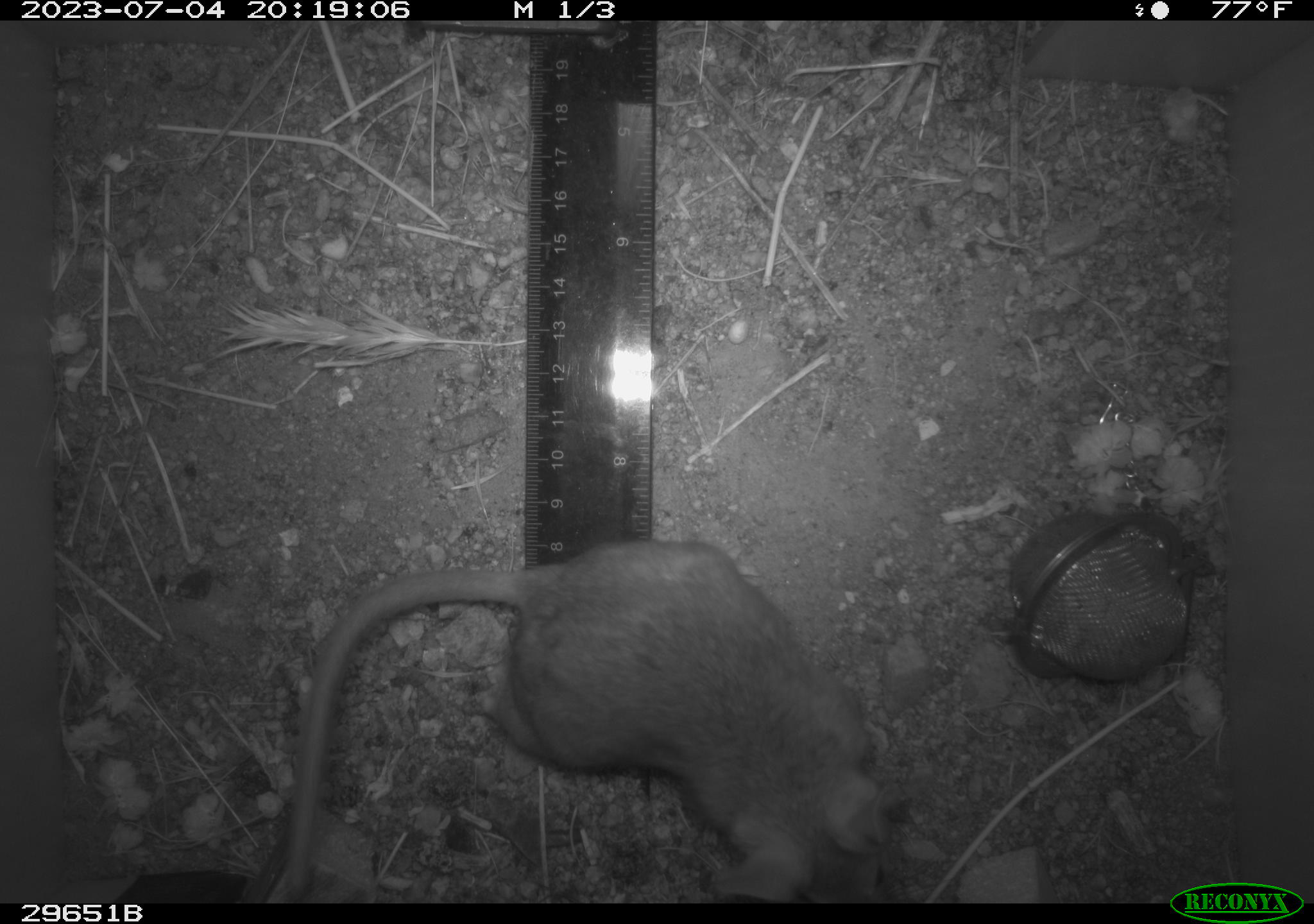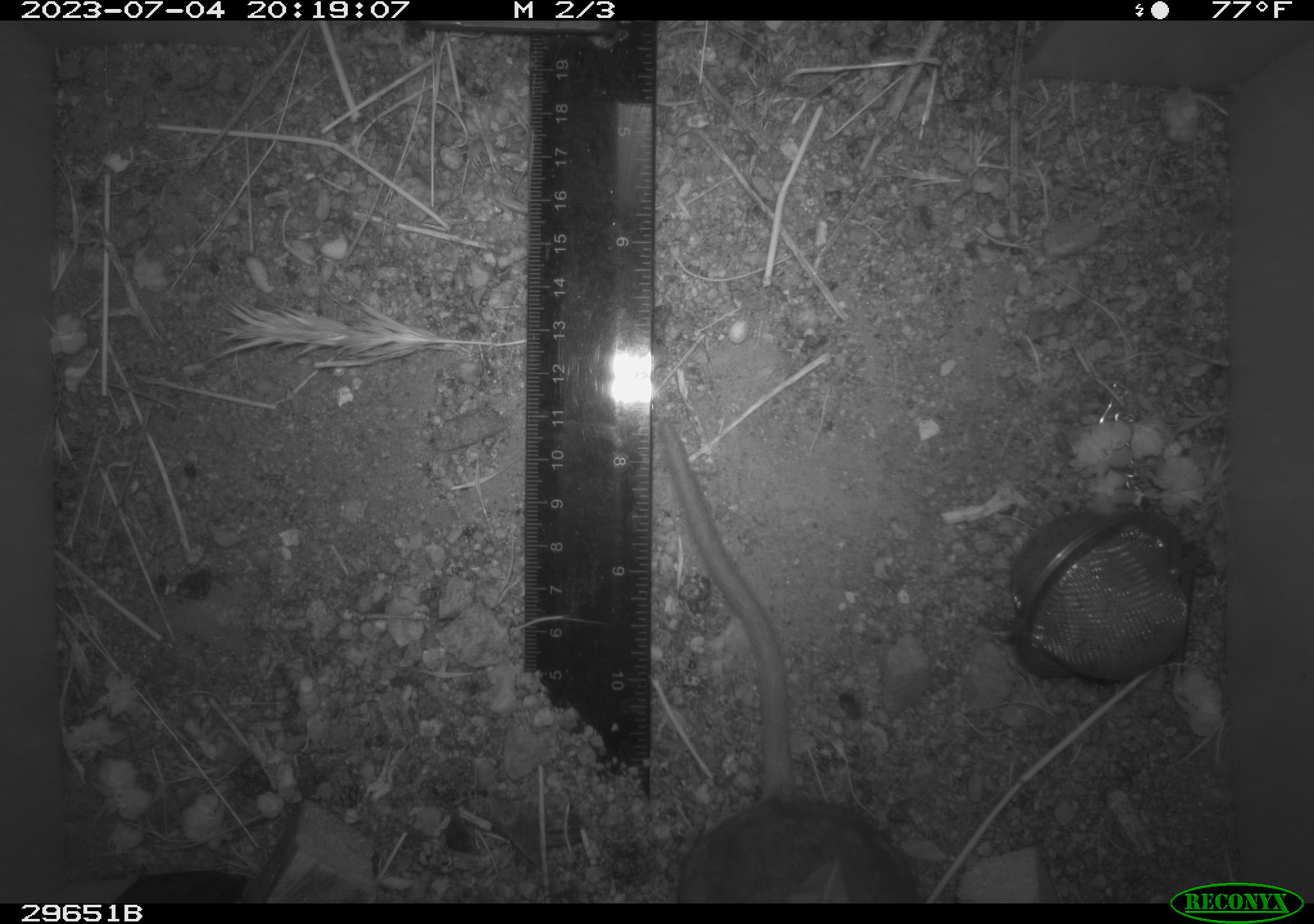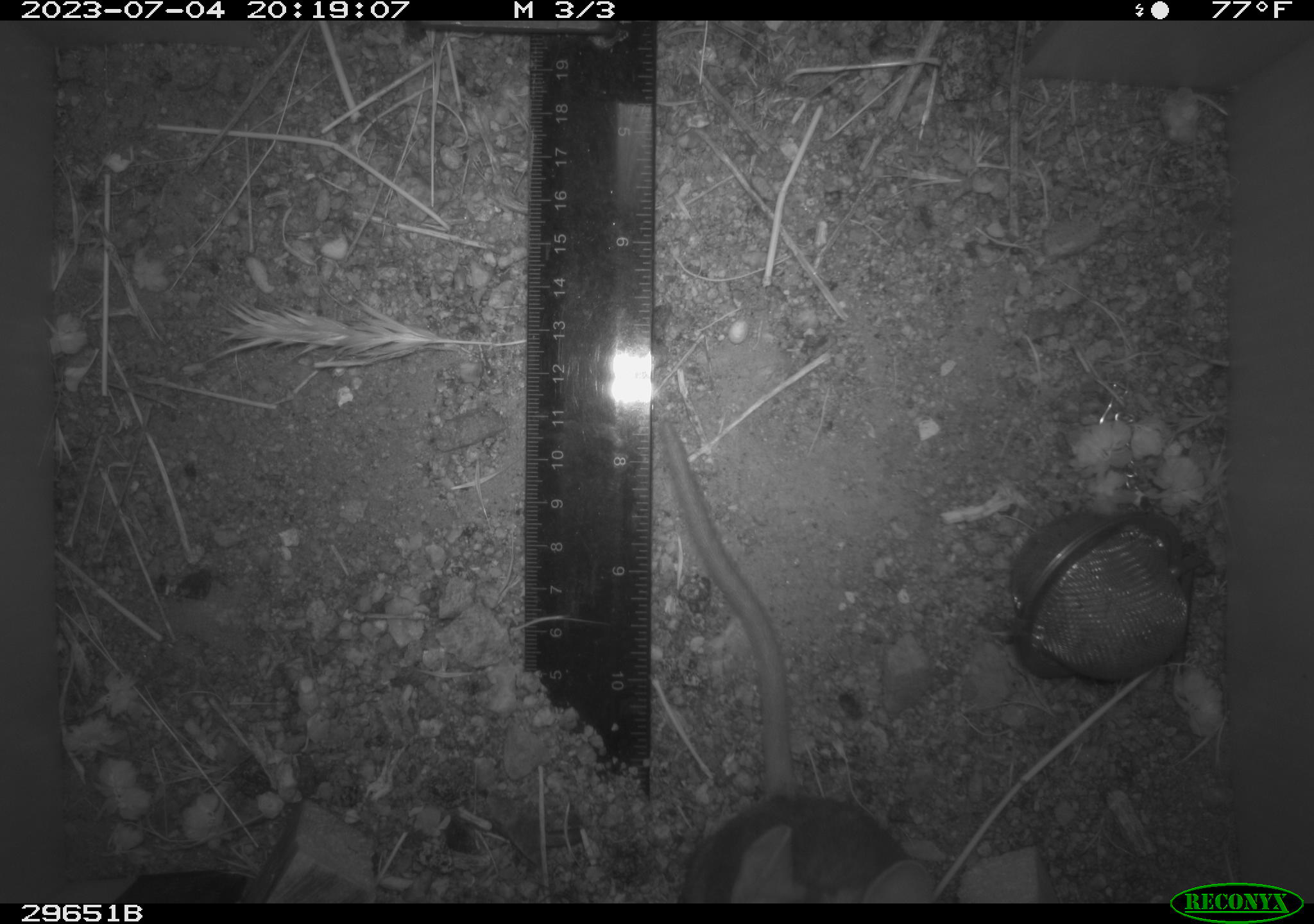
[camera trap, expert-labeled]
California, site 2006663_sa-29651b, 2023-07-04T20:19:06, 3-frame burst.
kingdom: Animalia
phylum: Chordata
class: Mammalia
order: Rodentia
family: Cricetidae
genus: Neotoma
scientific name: Neotoma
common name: pack rat or woodrat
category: neotoma species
Neotoma species (pack rat or woodrat) (Neotoma).